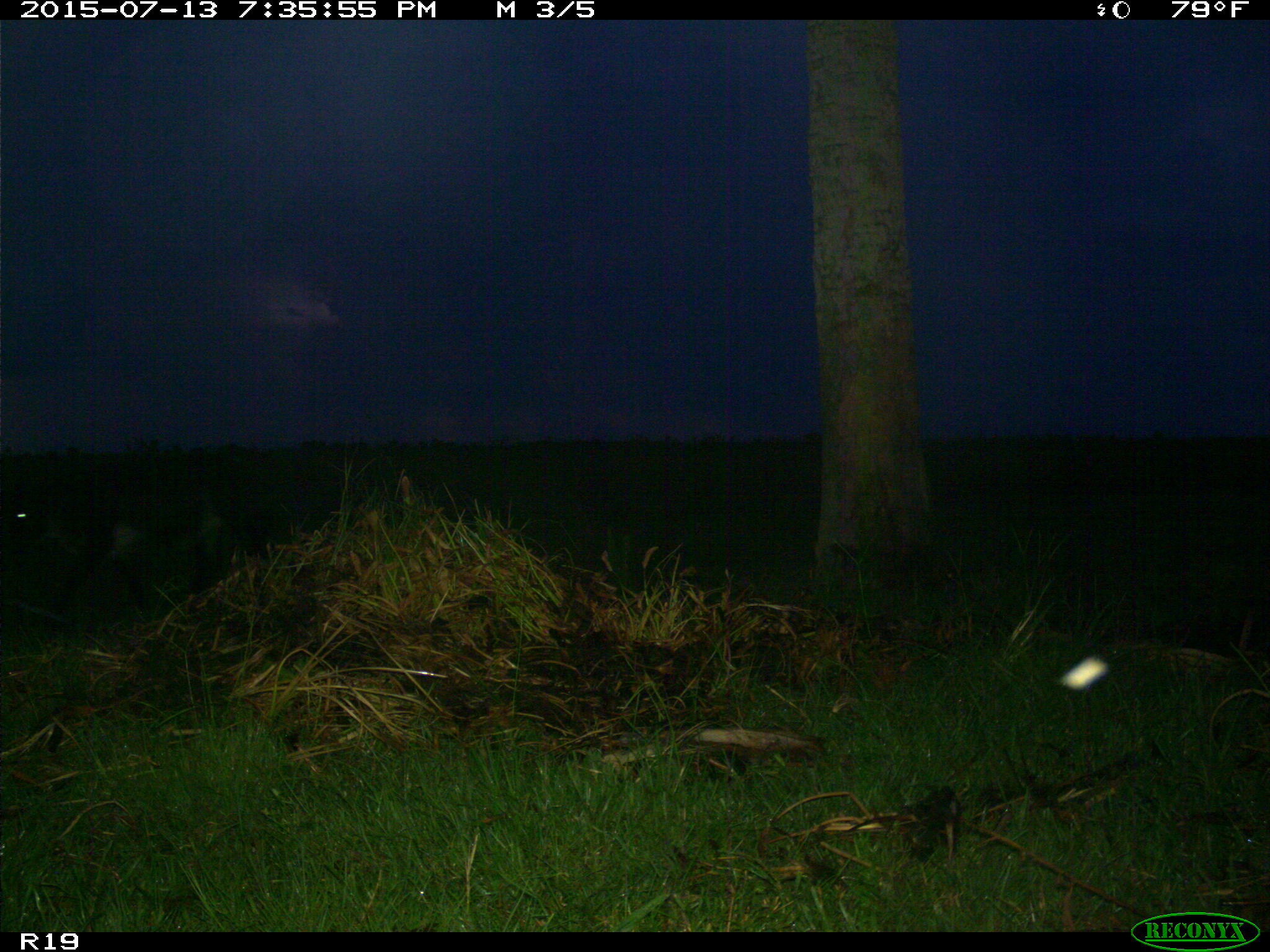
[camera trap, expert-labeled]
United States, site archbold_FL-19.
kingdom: Animalia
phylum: Chordata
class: Mammalia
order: Artiodactyla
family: Bovidae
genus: Bos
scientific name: Bos taurus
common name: domestic cow